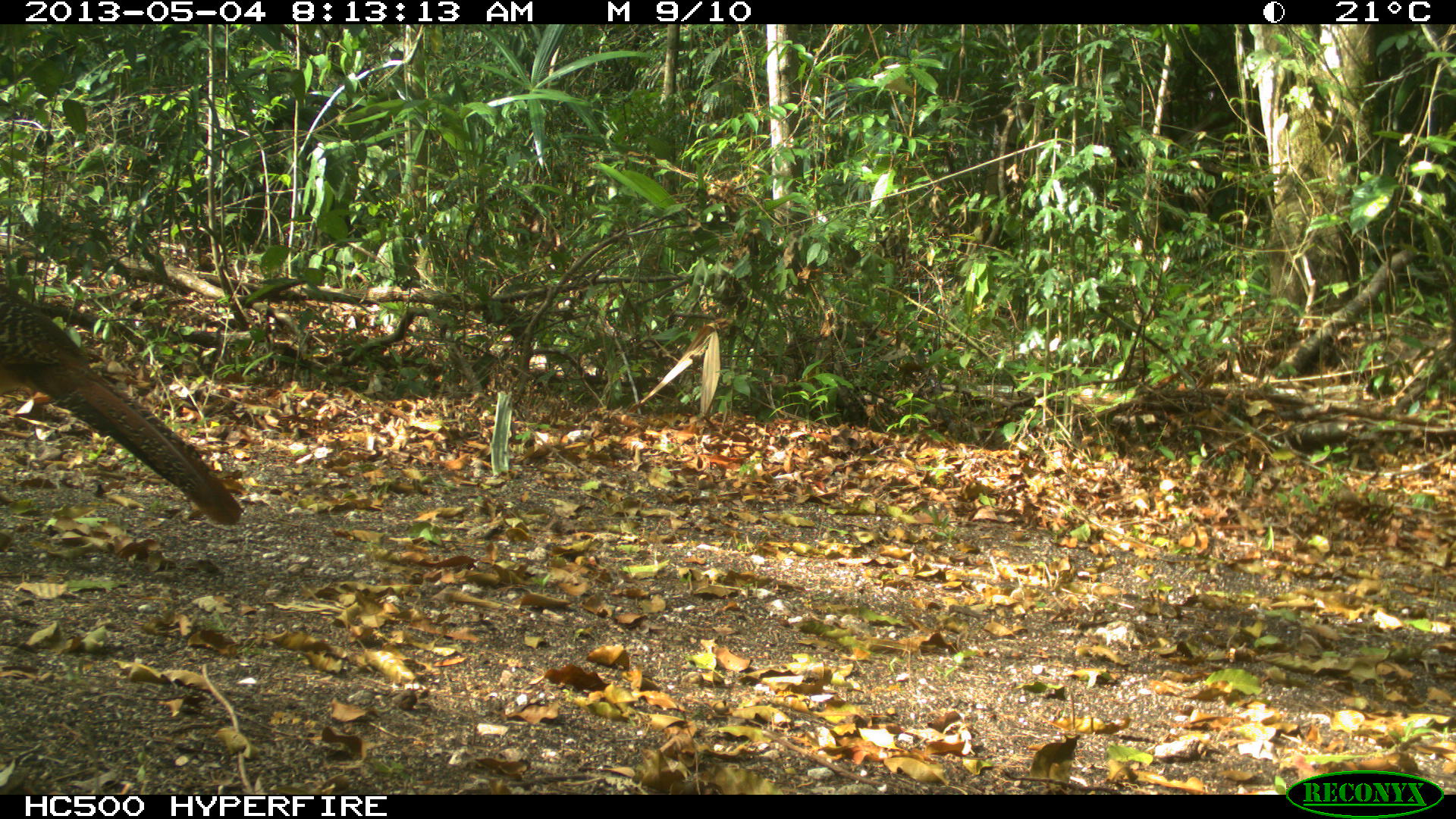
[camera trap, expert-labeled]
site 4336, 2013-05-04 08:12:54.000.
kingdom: Animalia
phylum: Chordata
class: Aves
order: Galliformes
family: Cracidae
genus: Crax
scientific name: Crax rubra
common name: great curassow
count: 1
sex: female